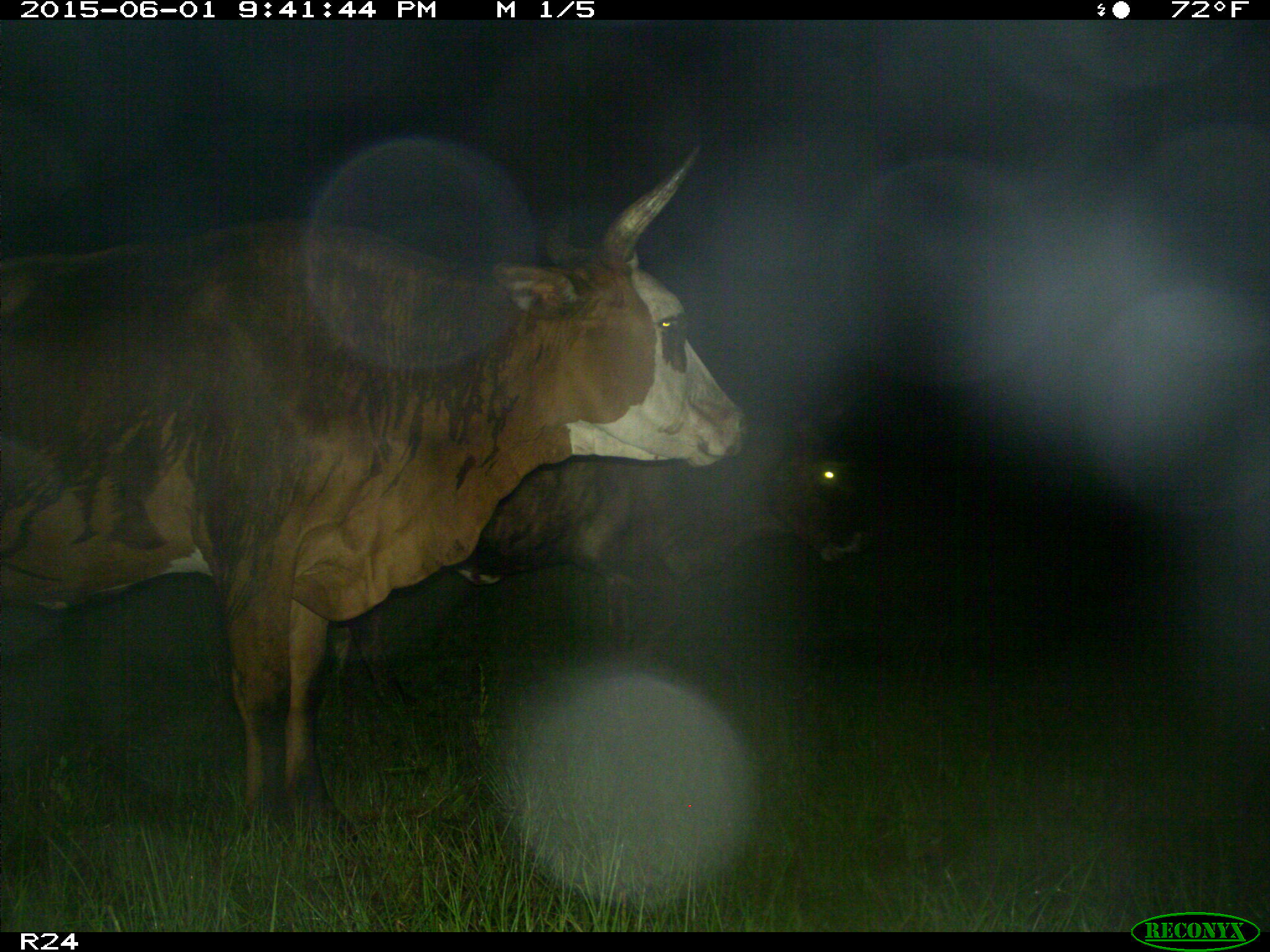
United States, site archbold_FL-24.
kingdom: Animalia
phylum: Chordata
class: Mammalia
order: Artiodactyla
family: Bovidae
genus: Bos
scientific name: Bos taurus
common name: domestic cow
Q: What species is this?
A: Bos taurus (domestic cow).